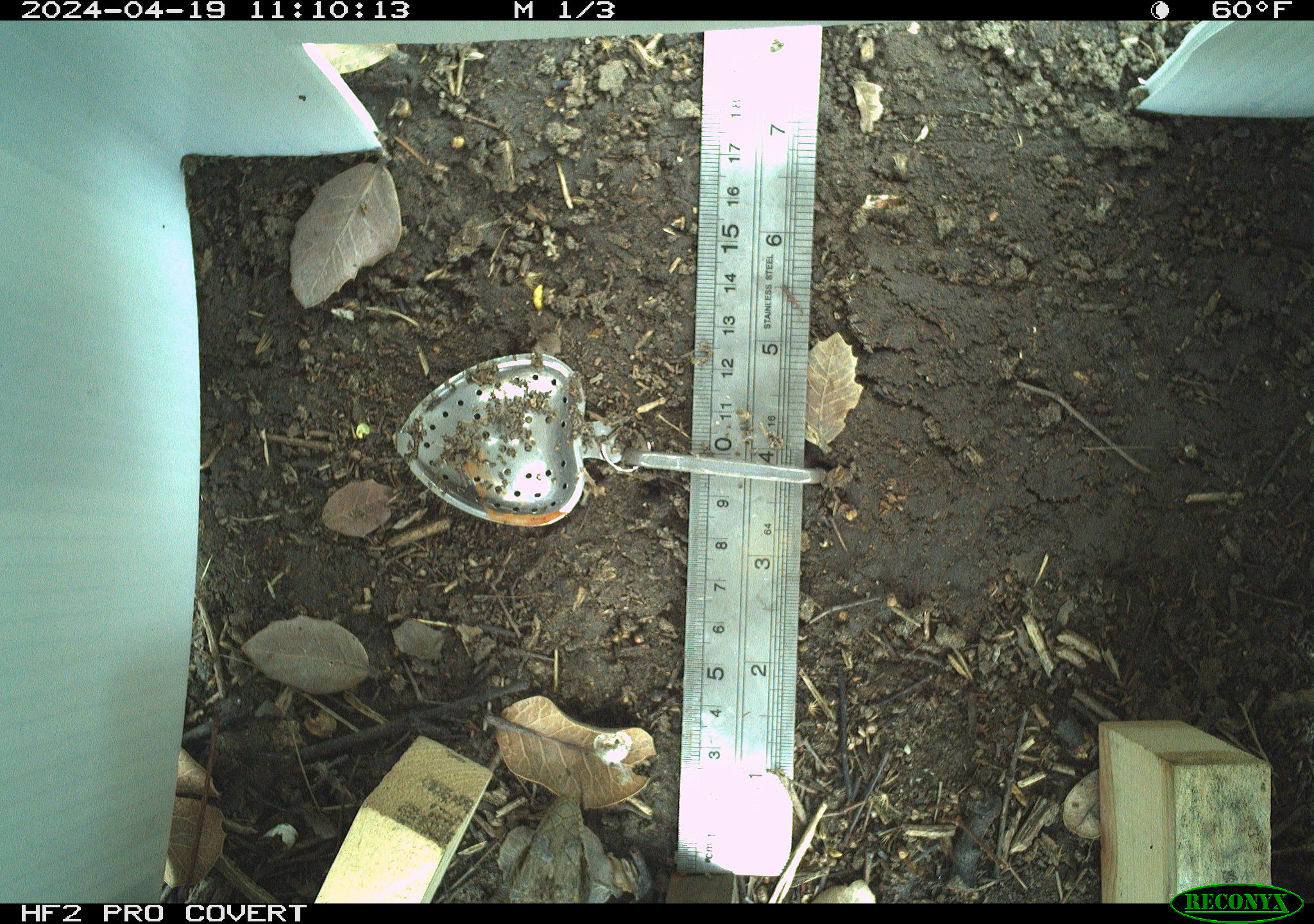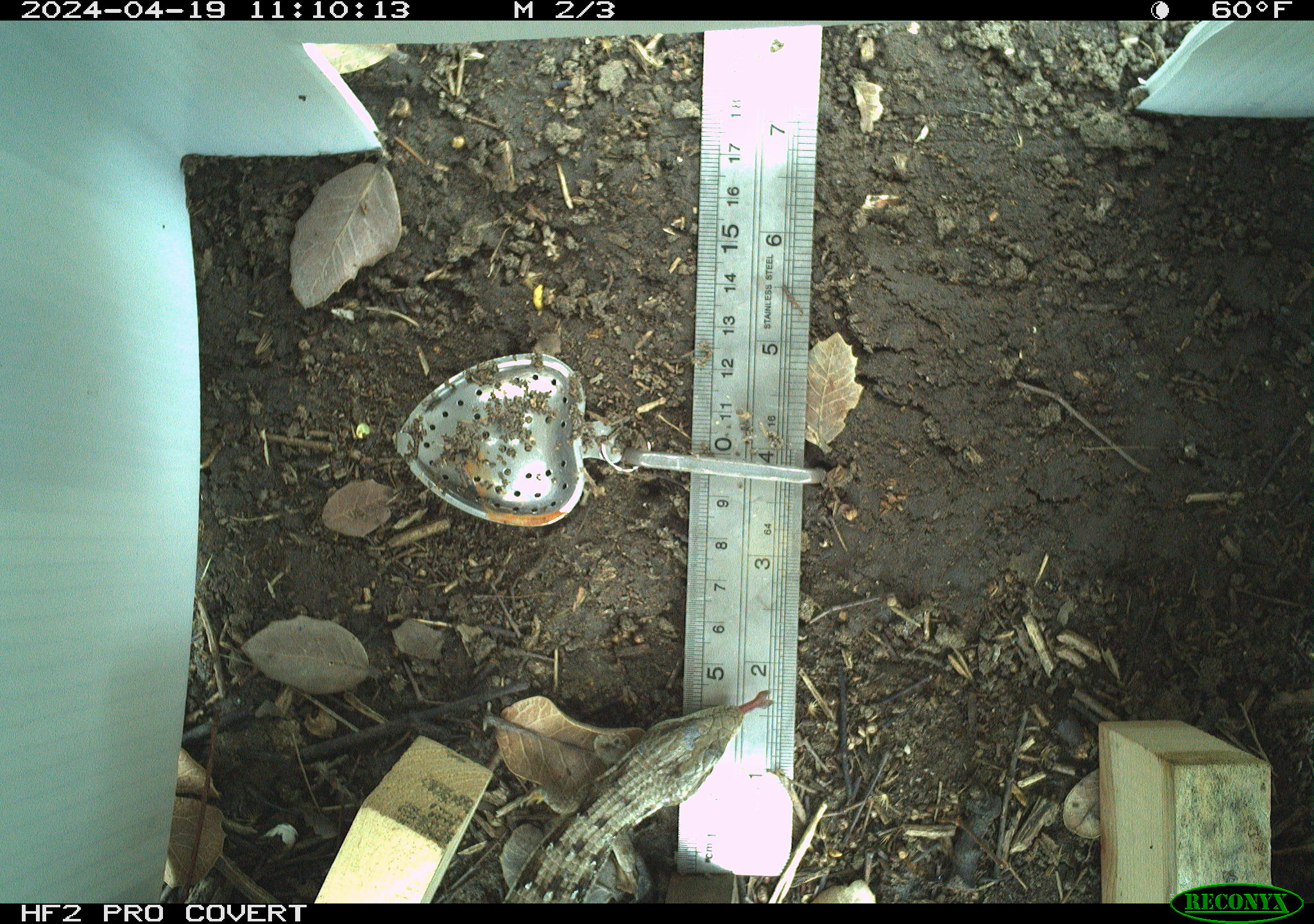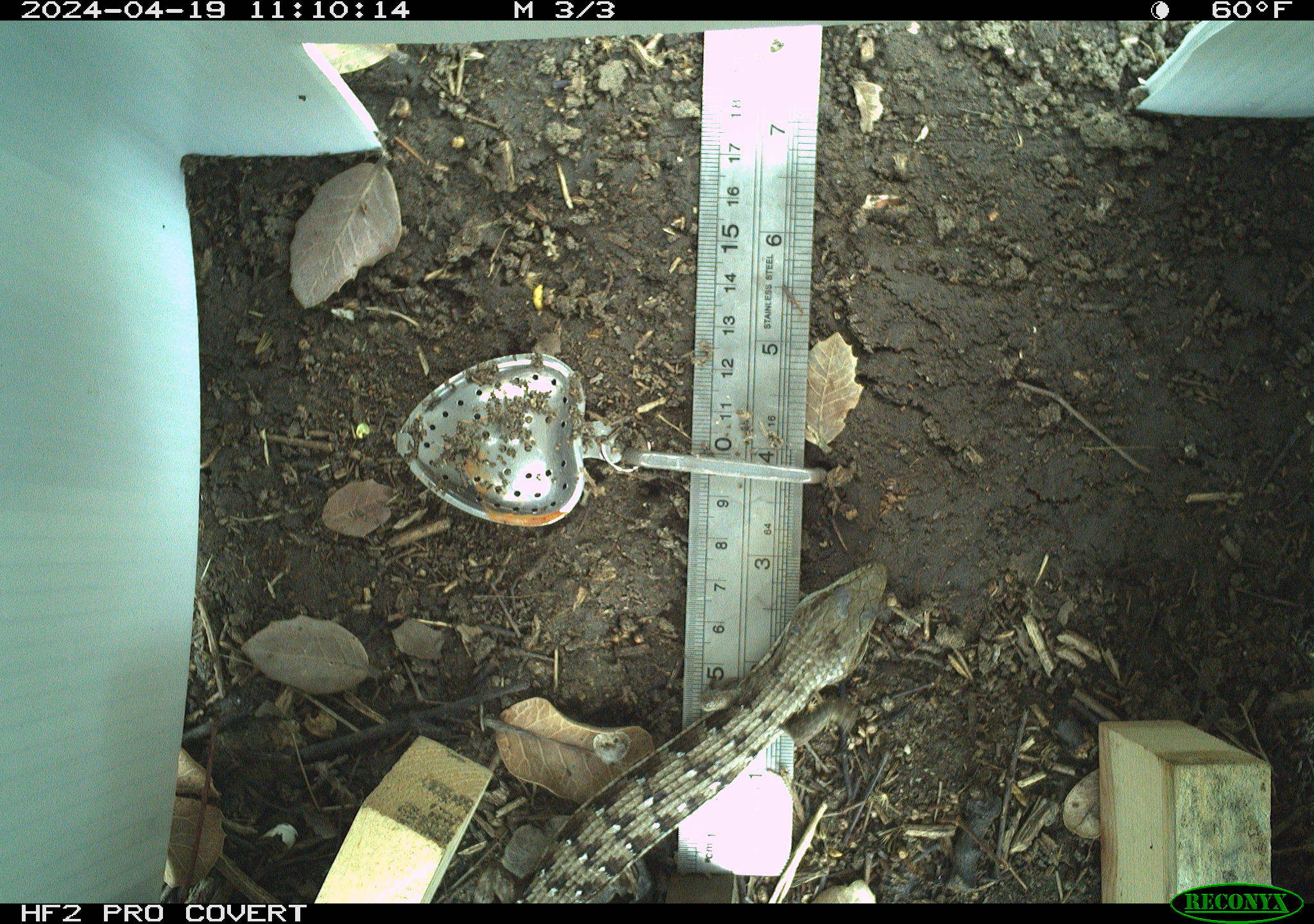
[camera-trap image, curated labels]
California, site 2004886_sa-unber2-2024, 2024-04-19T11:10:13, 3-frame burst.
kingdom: Animalia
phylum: Chordata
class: Reptilia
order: Squamata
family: Anguidae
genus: Elgaria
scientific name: Elgaria multicarinata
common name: southern alligator lizard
Southern alligator lizard (Elgaria multicarinata).